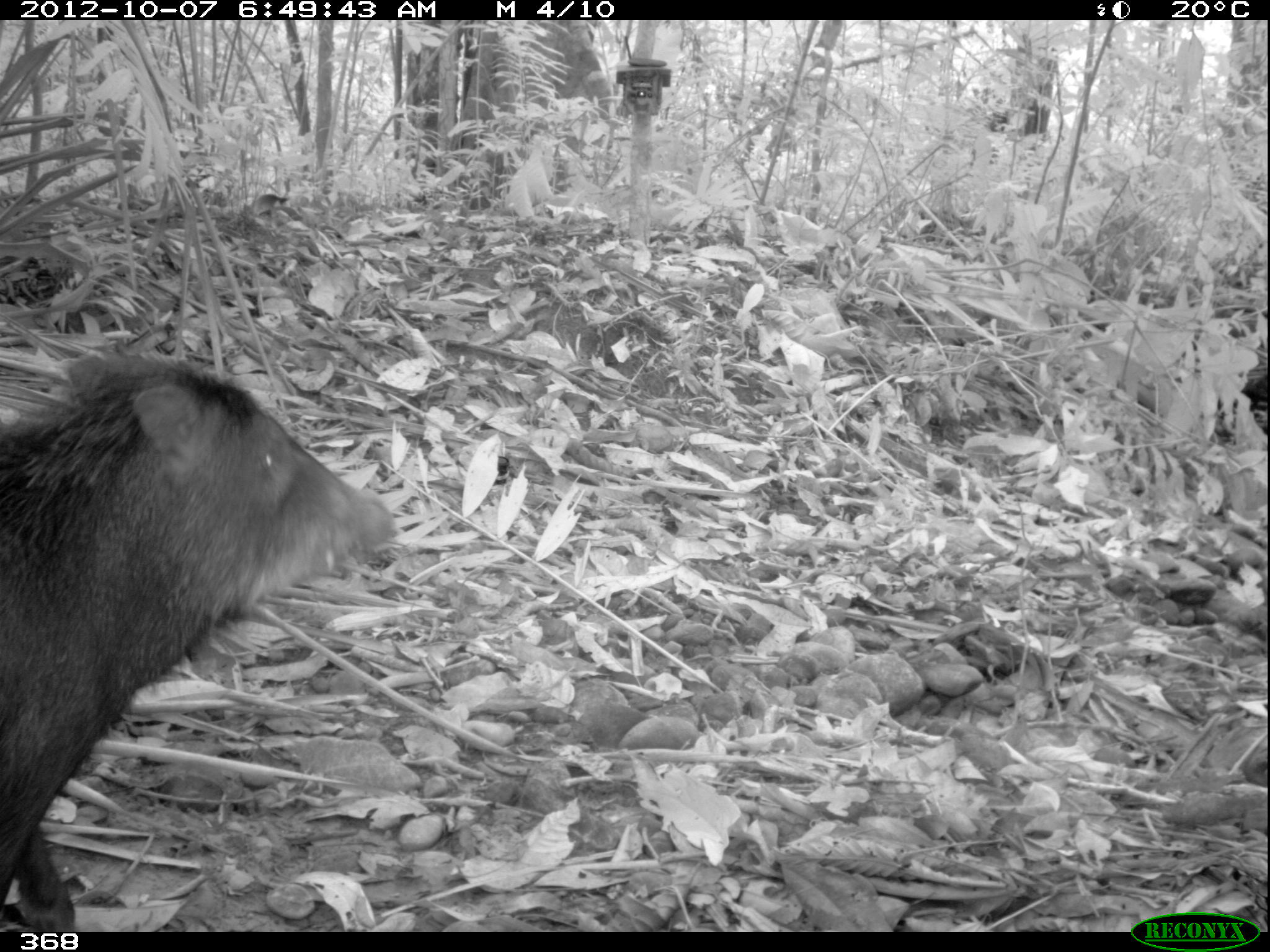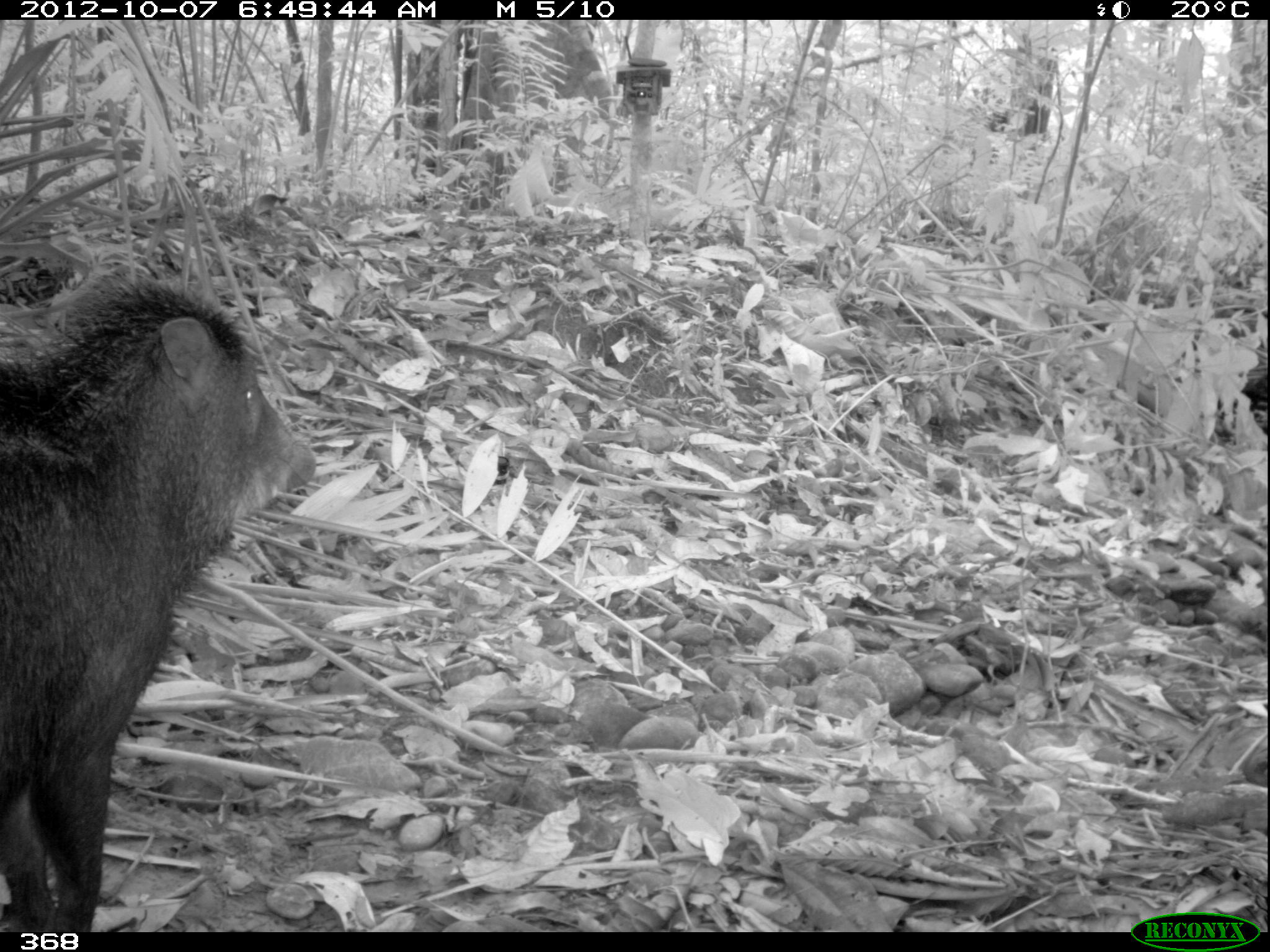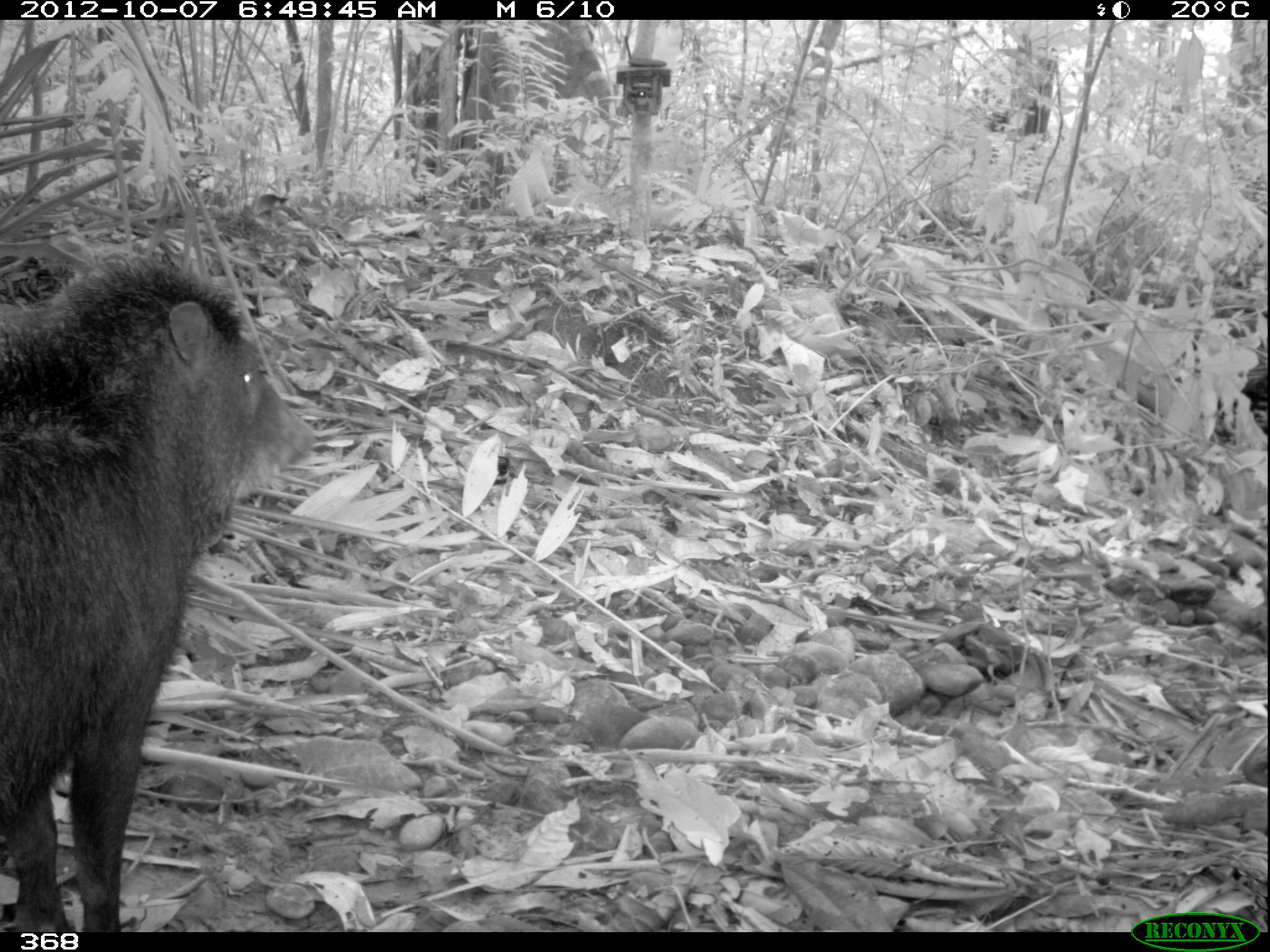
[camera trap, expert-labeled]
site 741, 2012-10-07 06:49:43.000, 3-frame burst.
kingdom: Animalia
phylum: Chordata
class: Mammalia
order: Artiodactyla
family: Tayassuidae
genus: Tayassu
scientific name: Tayassu pecari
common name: white-lipped peccary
Tayassu pecari (white-lipped peccary).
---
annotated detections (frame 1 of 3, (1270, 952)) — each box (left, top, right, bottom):
tayassu pecari: (0, 339, 392, 932)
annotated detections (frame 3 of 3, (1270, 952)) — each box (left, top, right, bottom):
tayassu pecari: (0, 260, 313, 932)